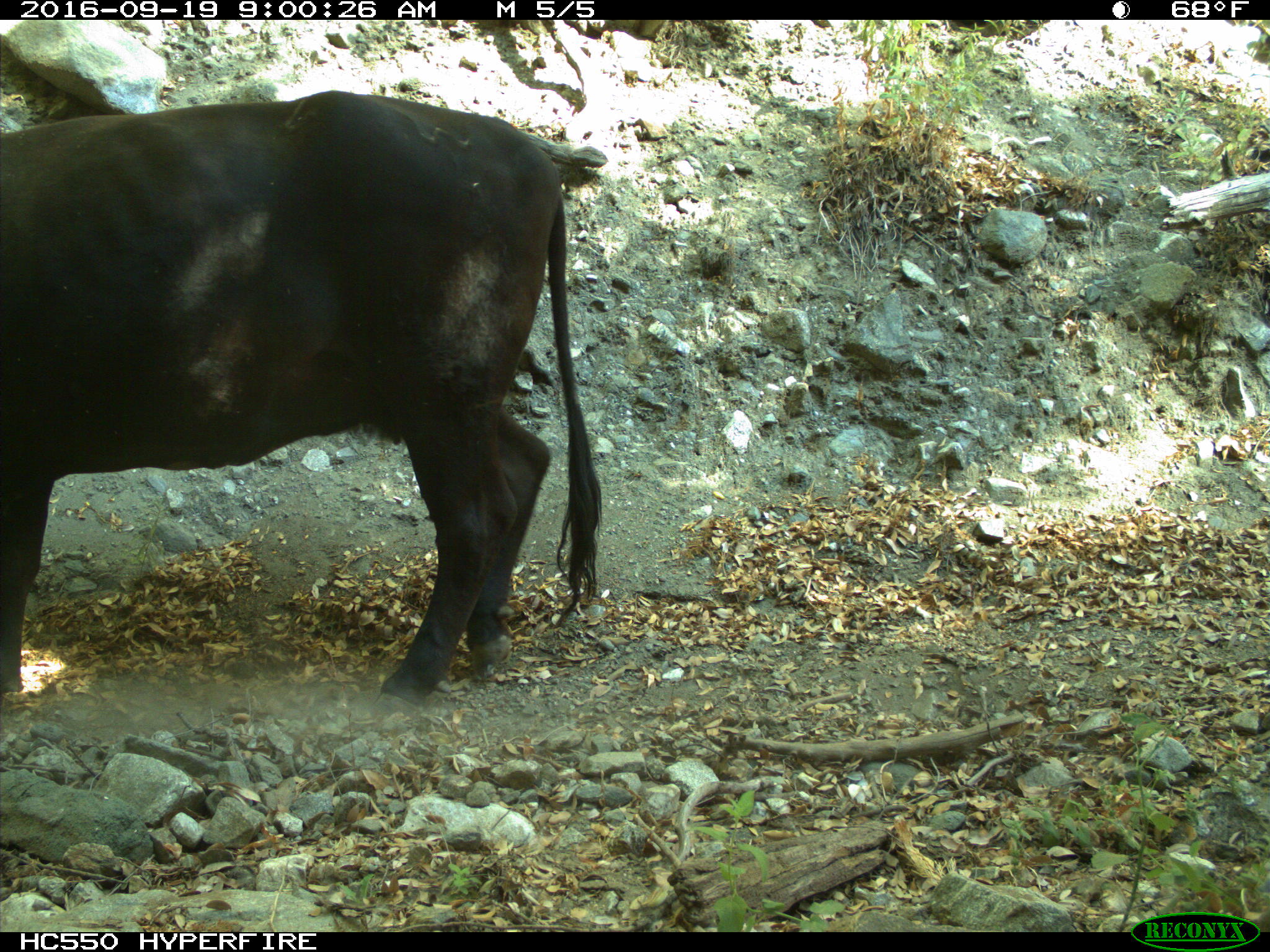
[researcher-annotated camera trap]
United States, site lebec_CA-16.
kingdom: Animalia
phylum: Chordata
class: Mammalia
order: Artiodactyla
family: Bovidae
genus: Bos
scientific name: Bos taurus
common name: domestic cow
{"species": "Bos taurus (domestic cow)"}